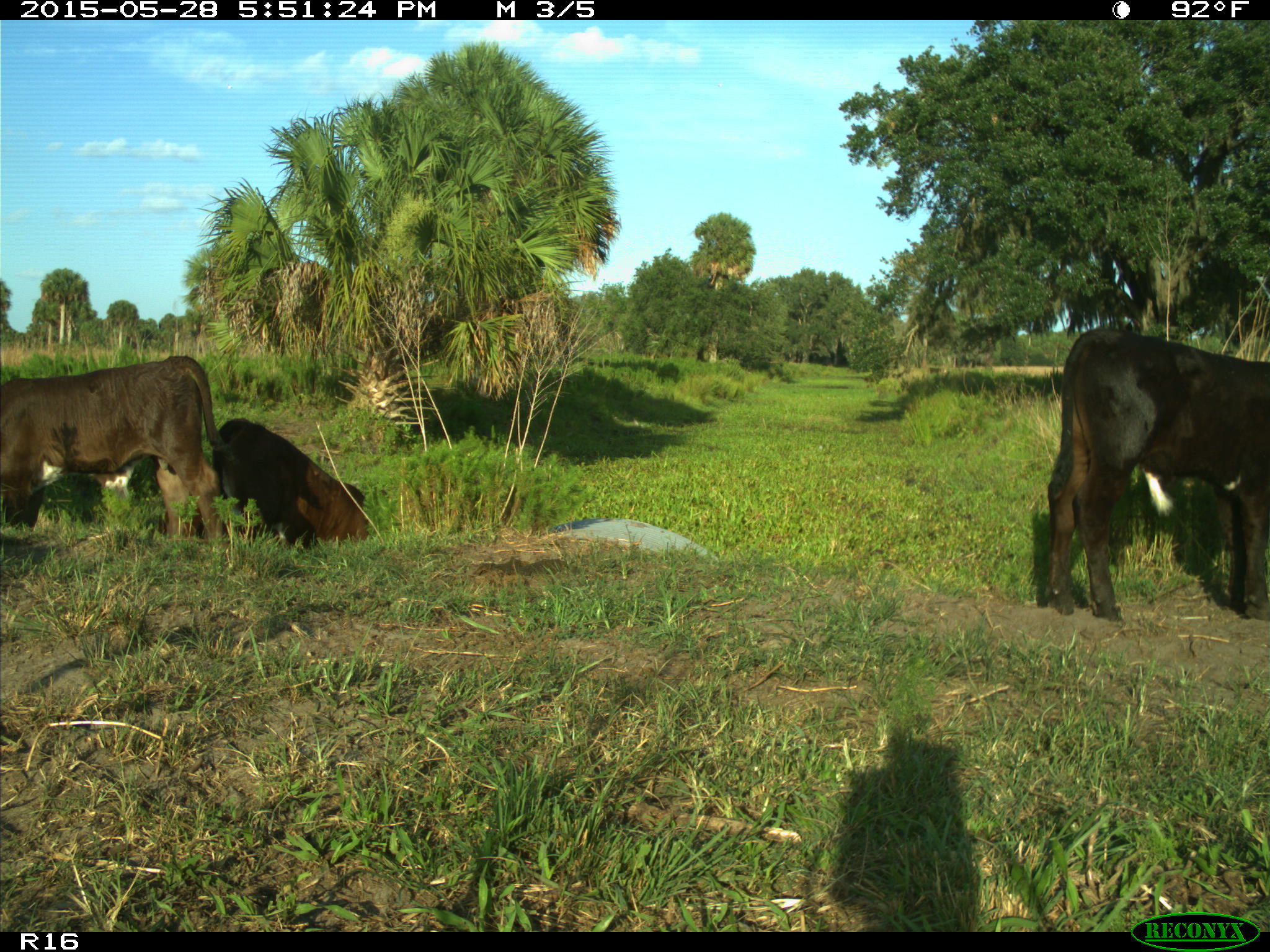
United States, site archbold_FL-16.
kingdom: Animalia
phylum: Chordata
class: Mammalia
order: Artiodactyla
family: Bovidae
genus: Bos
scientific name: Bos taurus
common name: domestic cow